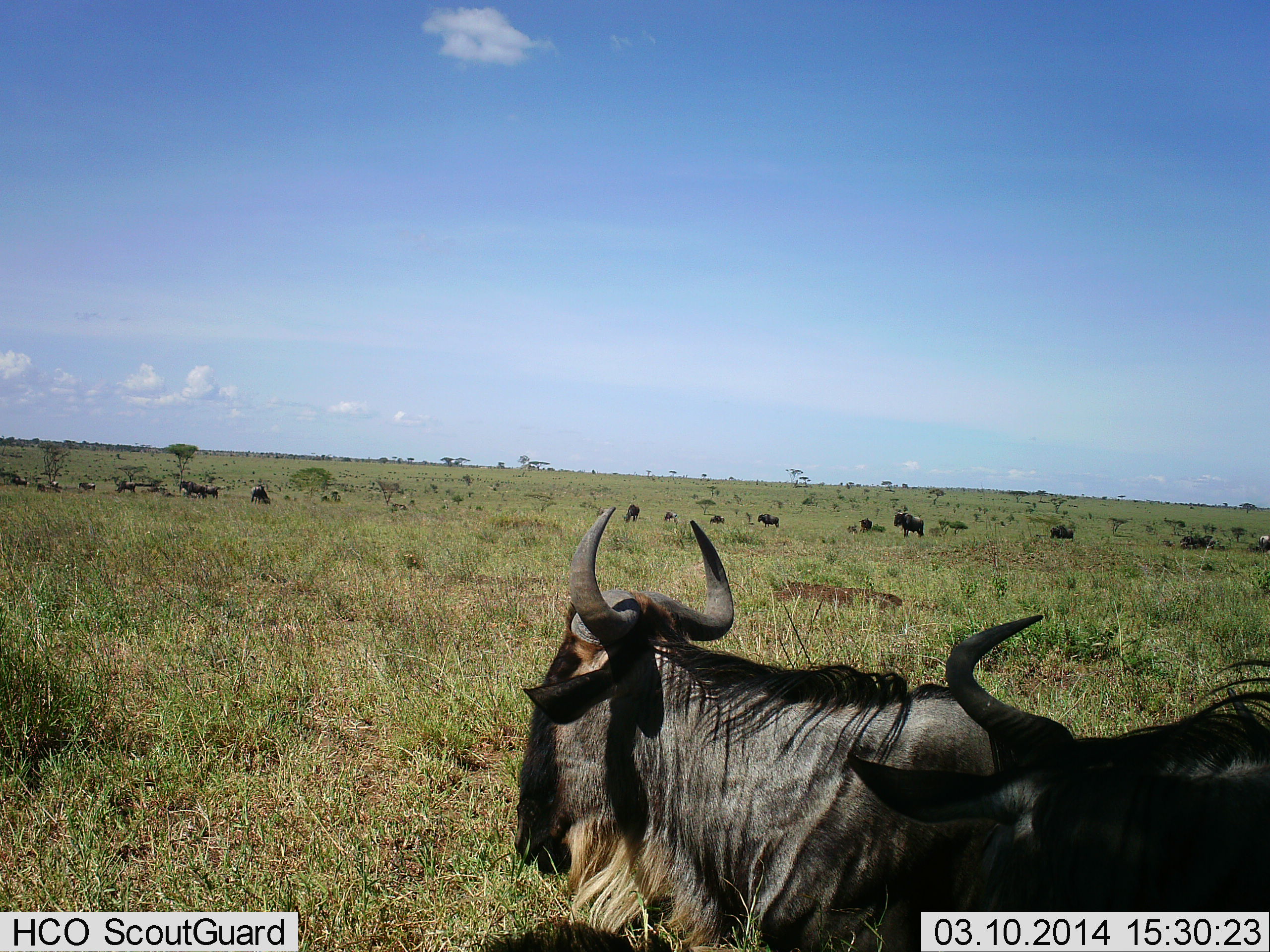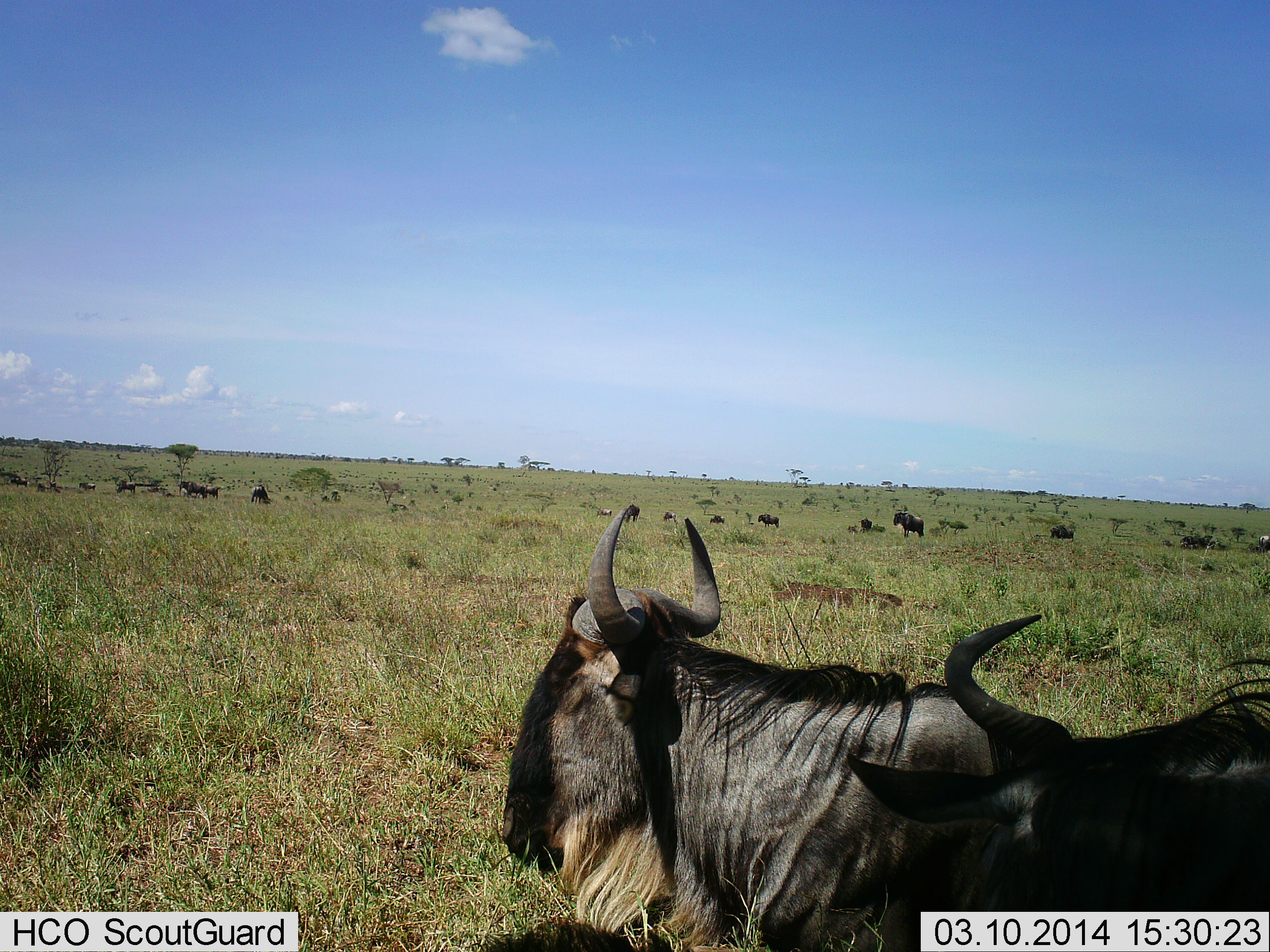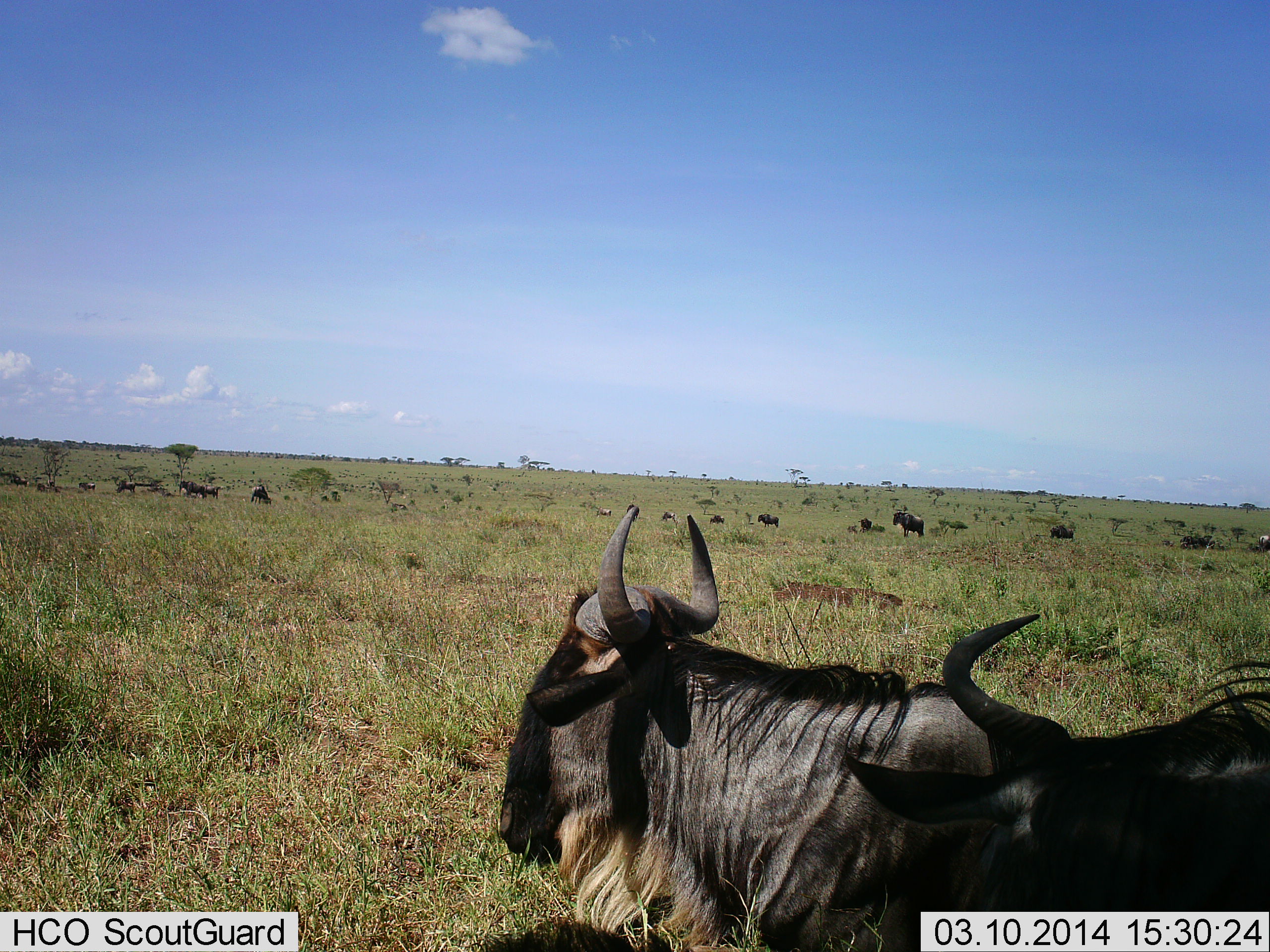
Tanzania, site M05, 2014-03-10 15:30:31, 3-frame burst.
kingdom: Animalia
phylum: Chordata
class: Mammalia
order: Artiodactyla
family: Bovidae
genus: Connochaetes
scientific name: Connochaetes taurinus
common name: blue wildebeest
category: wildebeest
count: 11-50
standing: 80%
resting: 80%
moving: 30%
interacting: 0%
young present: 0%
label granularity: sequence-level